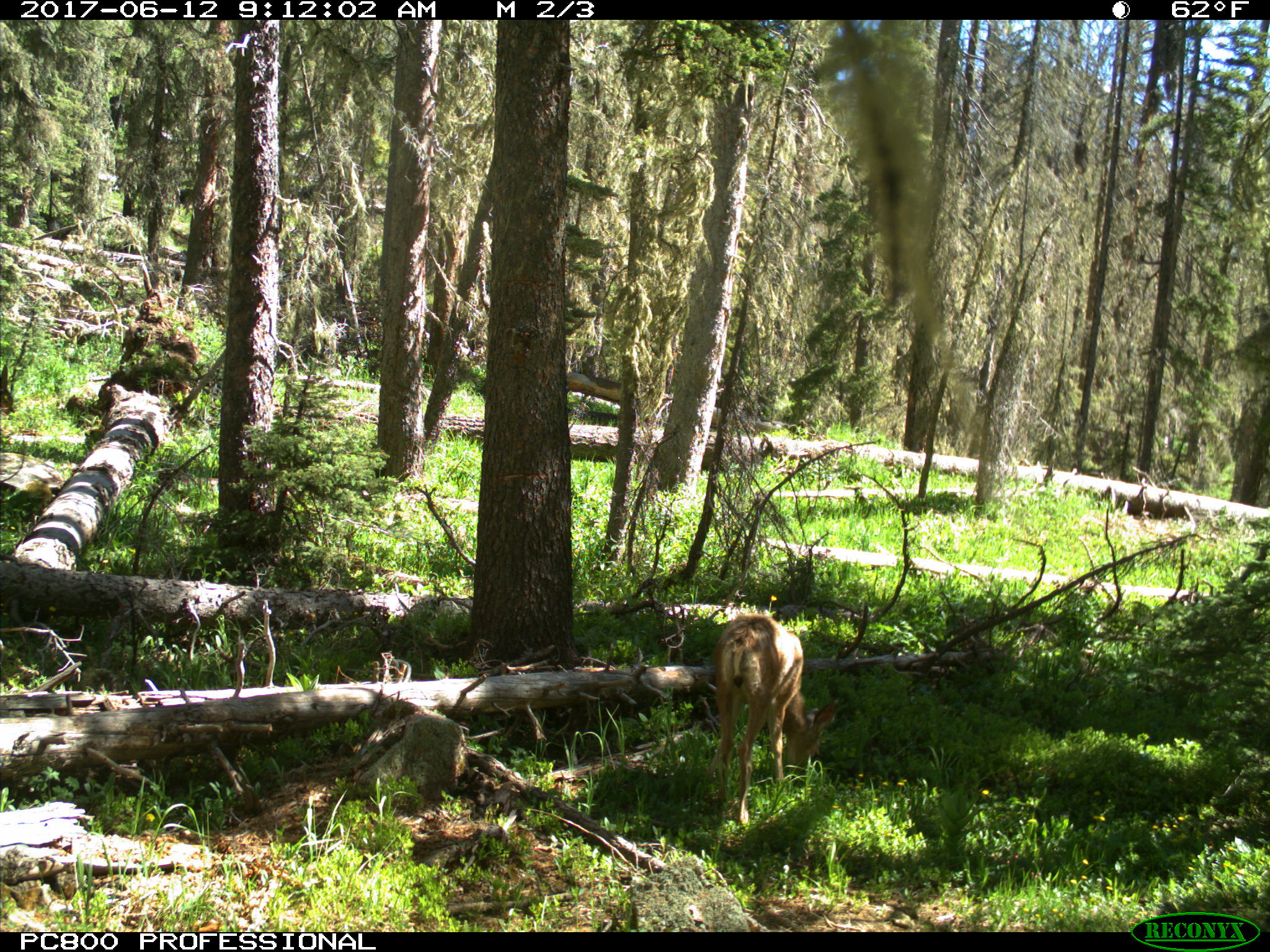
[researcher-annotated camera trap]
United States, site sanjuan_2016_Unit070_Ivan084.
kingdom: Animalia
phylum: Chordata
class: Mammalia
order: Artiodactyla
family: Cervidae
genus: Odocoileus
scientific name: Odocoileus hemionus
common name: mule deer